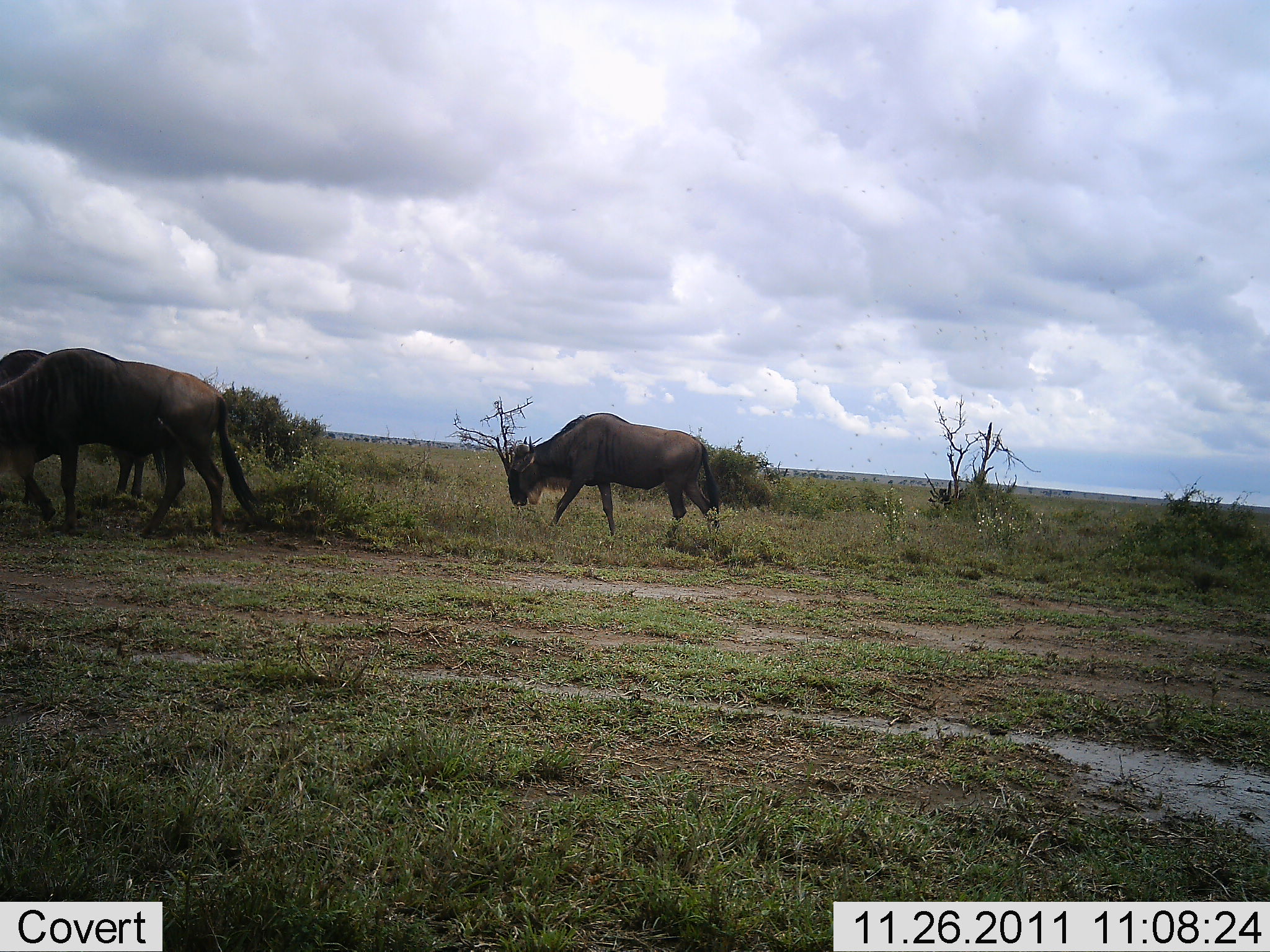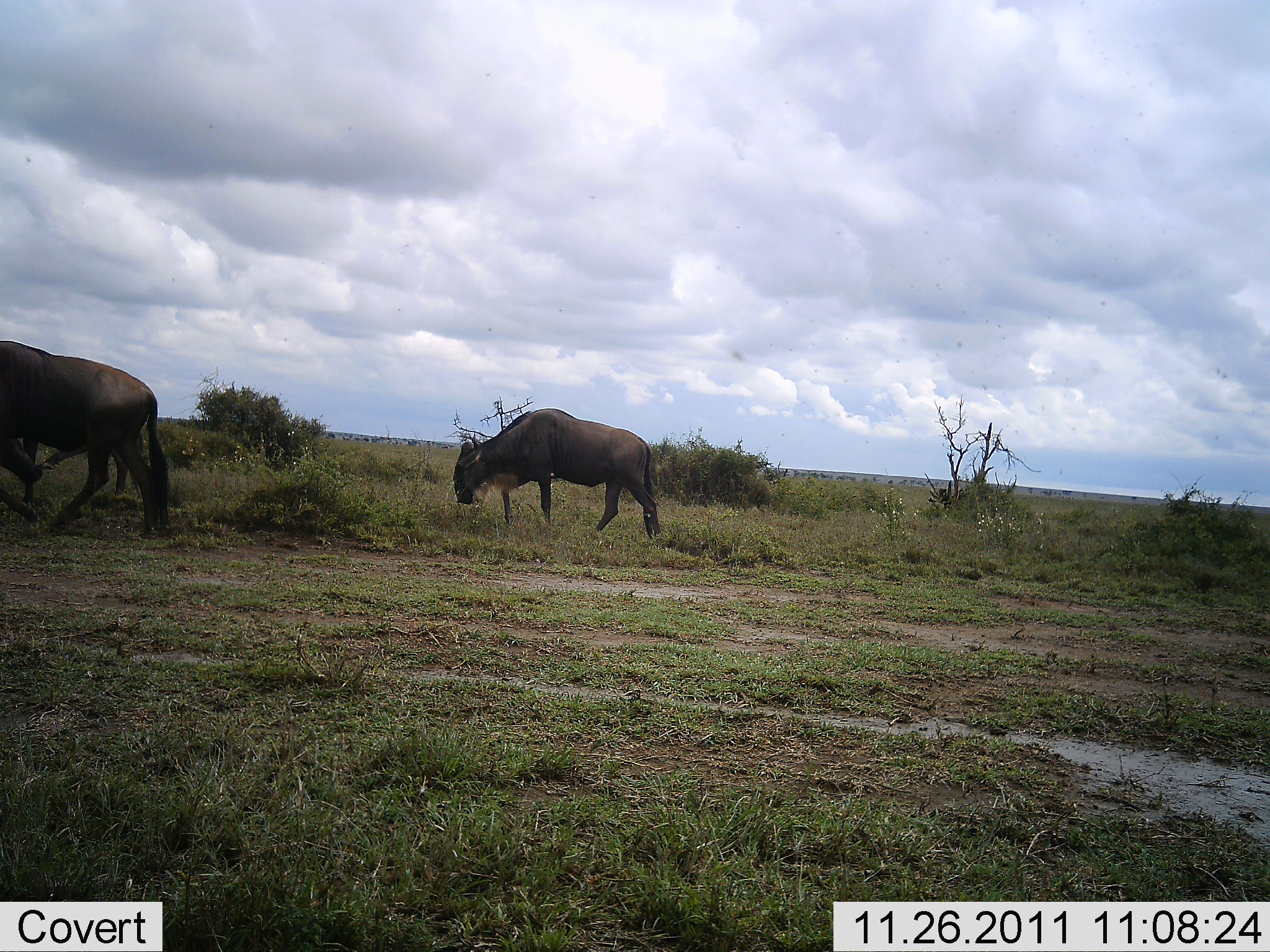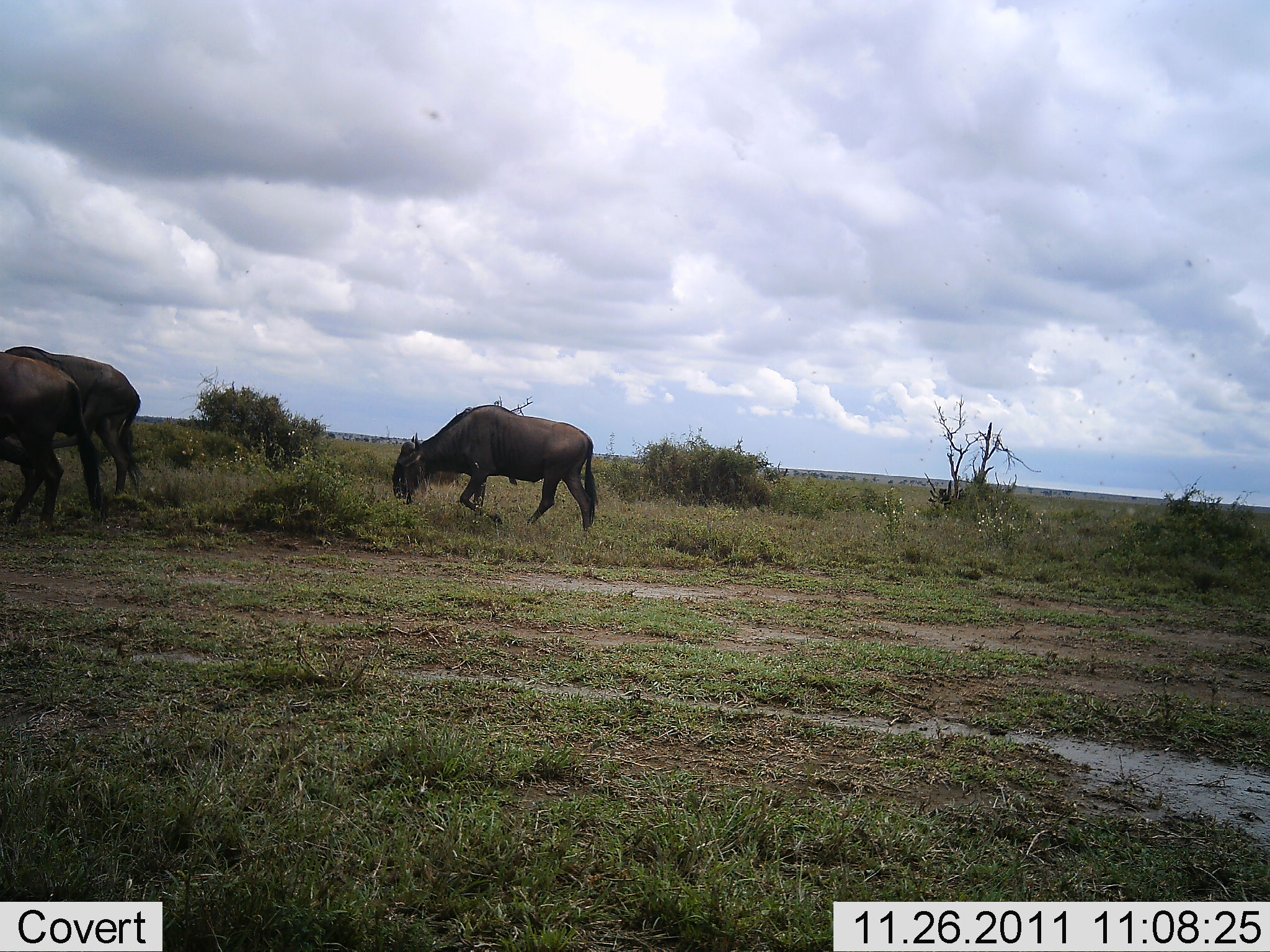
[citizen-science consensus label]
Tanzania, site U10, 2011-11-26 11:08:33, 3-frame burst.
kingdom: Animalia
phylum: Chordata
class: Mammalia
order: Artiodactyla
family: Bovidae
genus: Connochaetes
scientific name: Connochaetes taurinus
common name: blue wildebeest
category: wildebeest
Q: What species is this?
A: Wildebeest (blue wildebeest) (Connochaetes taurinus).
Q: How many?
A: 3.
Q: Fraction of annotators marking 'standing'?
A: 9%.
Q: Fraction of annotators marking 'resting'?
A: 0%.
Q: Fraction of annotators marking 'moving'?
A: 82%.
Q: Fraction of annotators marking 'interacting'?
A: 0%.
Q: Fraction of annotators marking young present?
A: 0%.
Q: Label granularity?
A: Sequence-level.